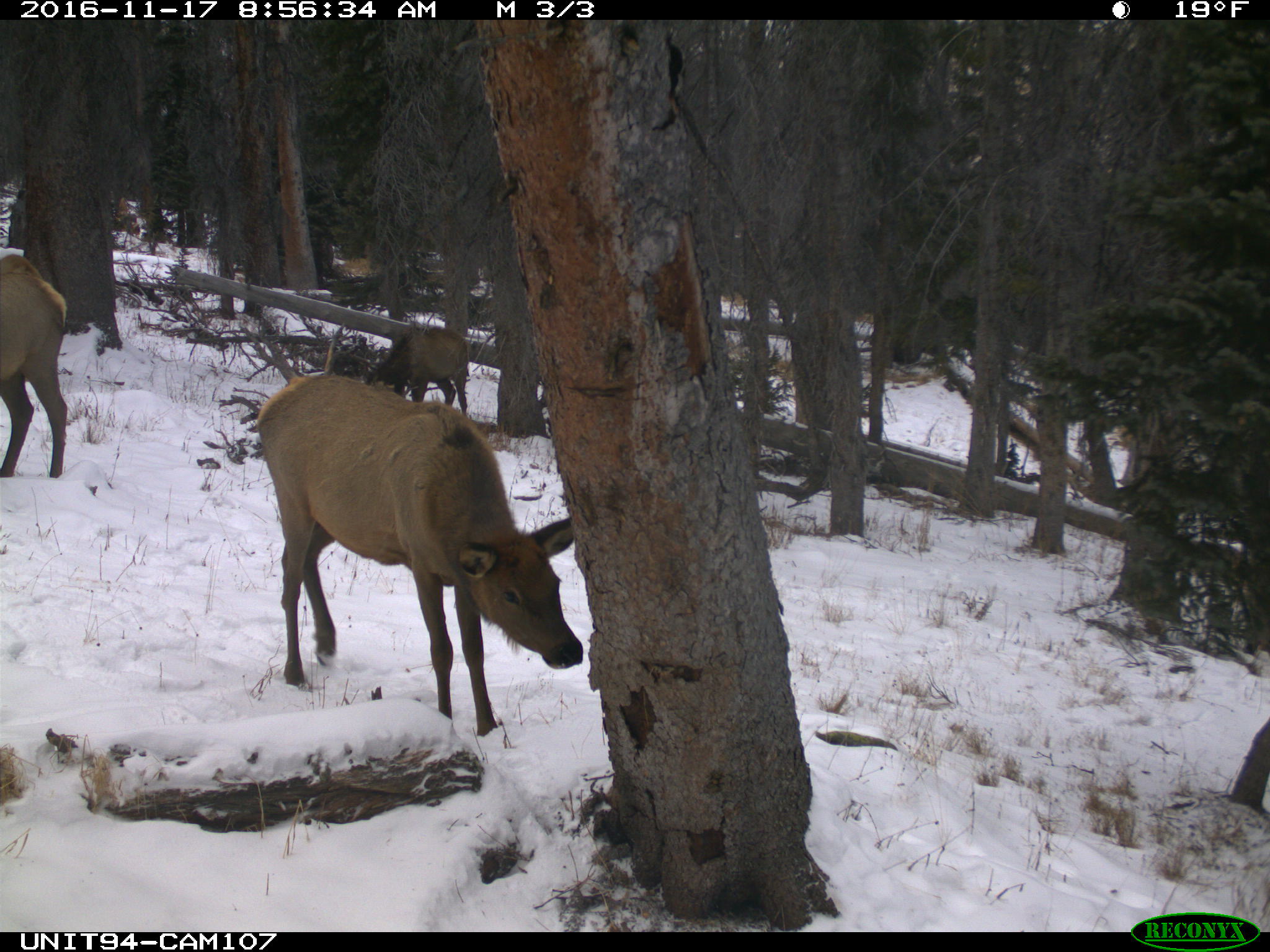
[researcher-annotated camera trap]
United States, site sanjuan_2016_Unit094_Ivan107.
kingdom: Animalia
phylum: Chordata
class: Mammalia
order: Artiodactyla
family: Cervidae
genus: Cervus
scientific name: Cervus elaphus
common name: red deer